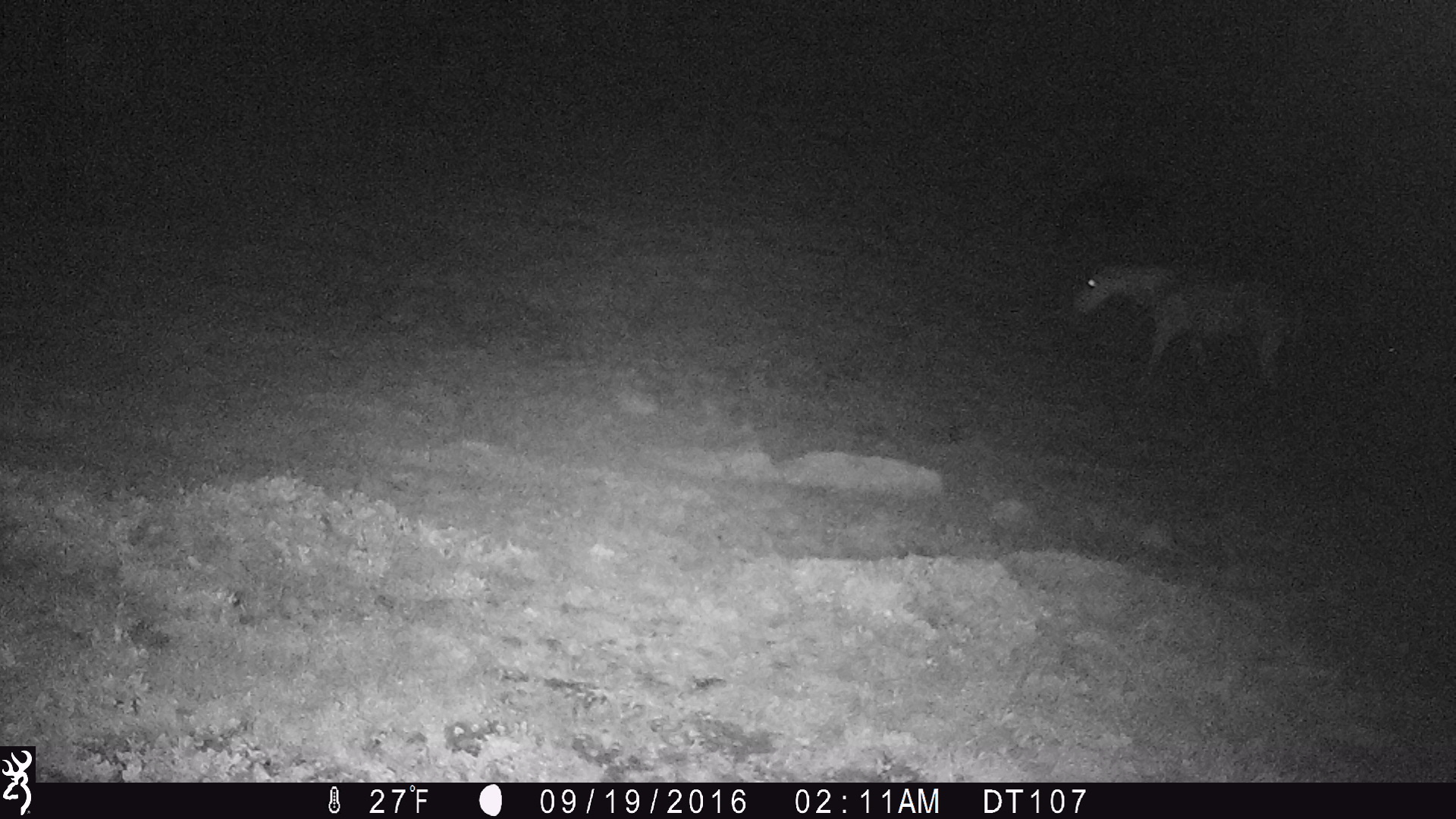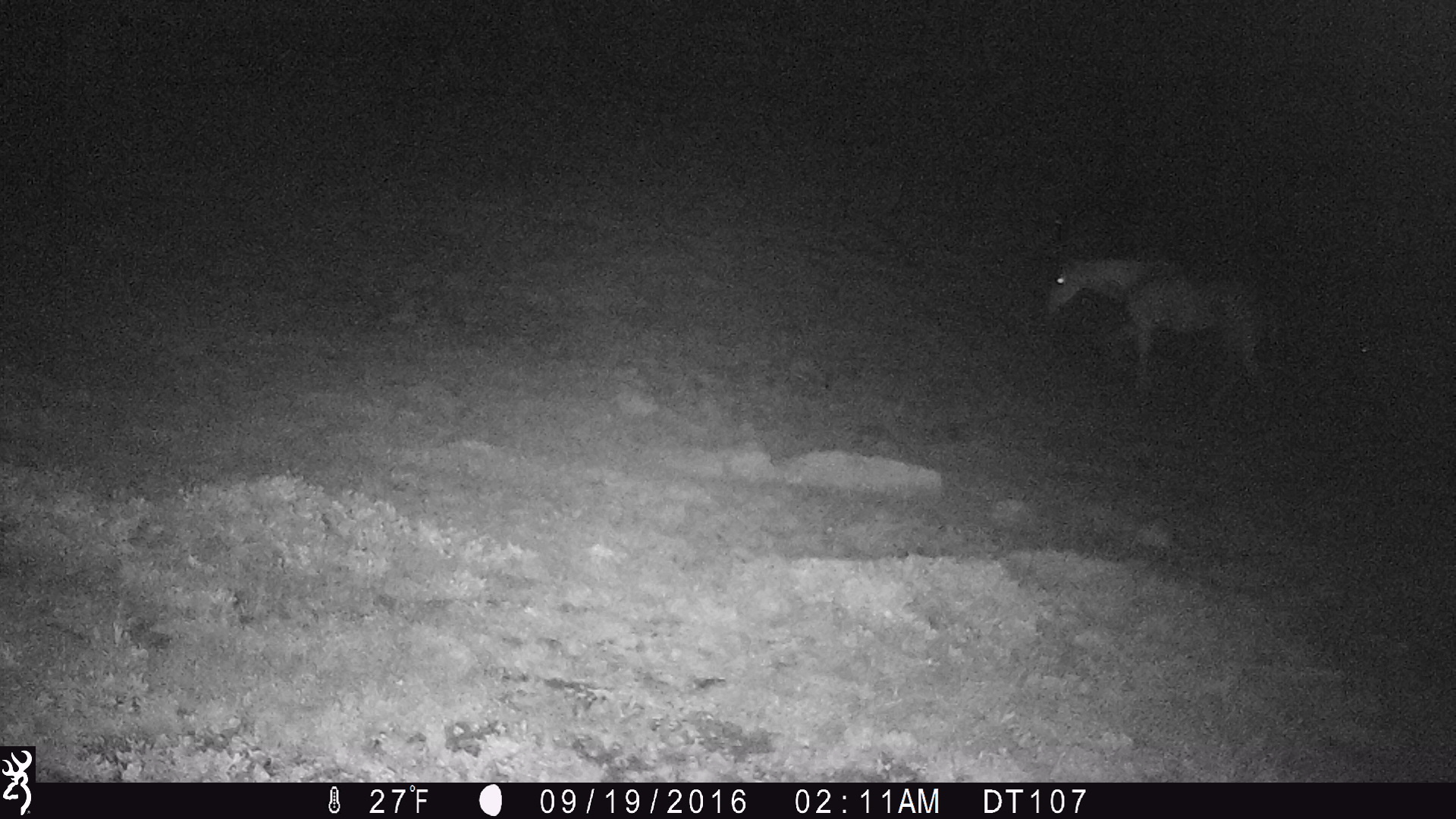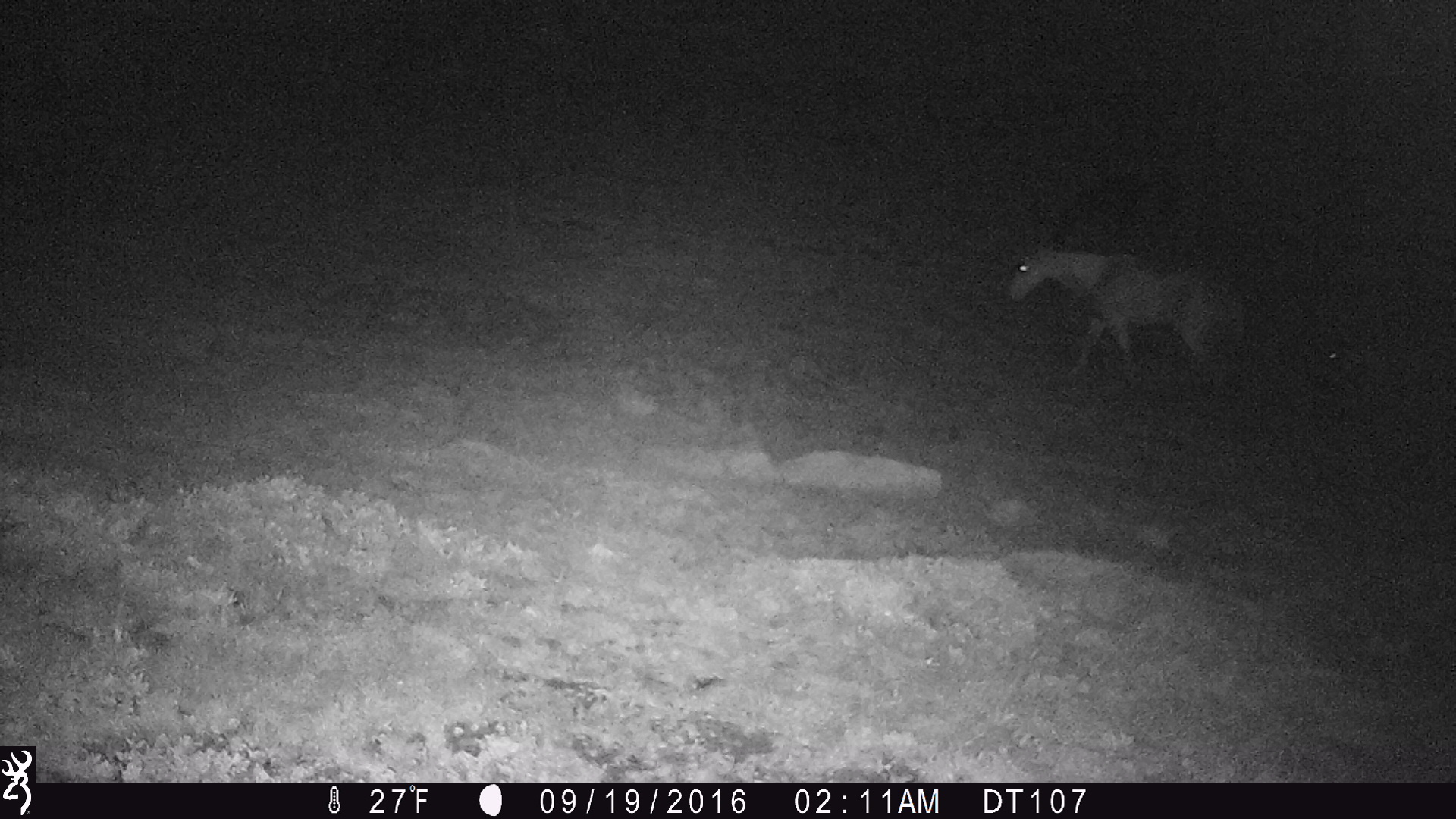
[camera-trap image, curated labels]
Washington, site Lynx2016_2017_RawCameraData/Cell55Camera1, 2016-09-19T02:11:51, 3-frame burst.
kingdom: Animalia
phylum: Chordata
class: Mammalia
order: Perissodactyla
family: Equidae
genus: Equus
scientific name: Equus caballus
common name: domestic horse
Domestic horse (Equus caballus). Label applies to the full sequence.